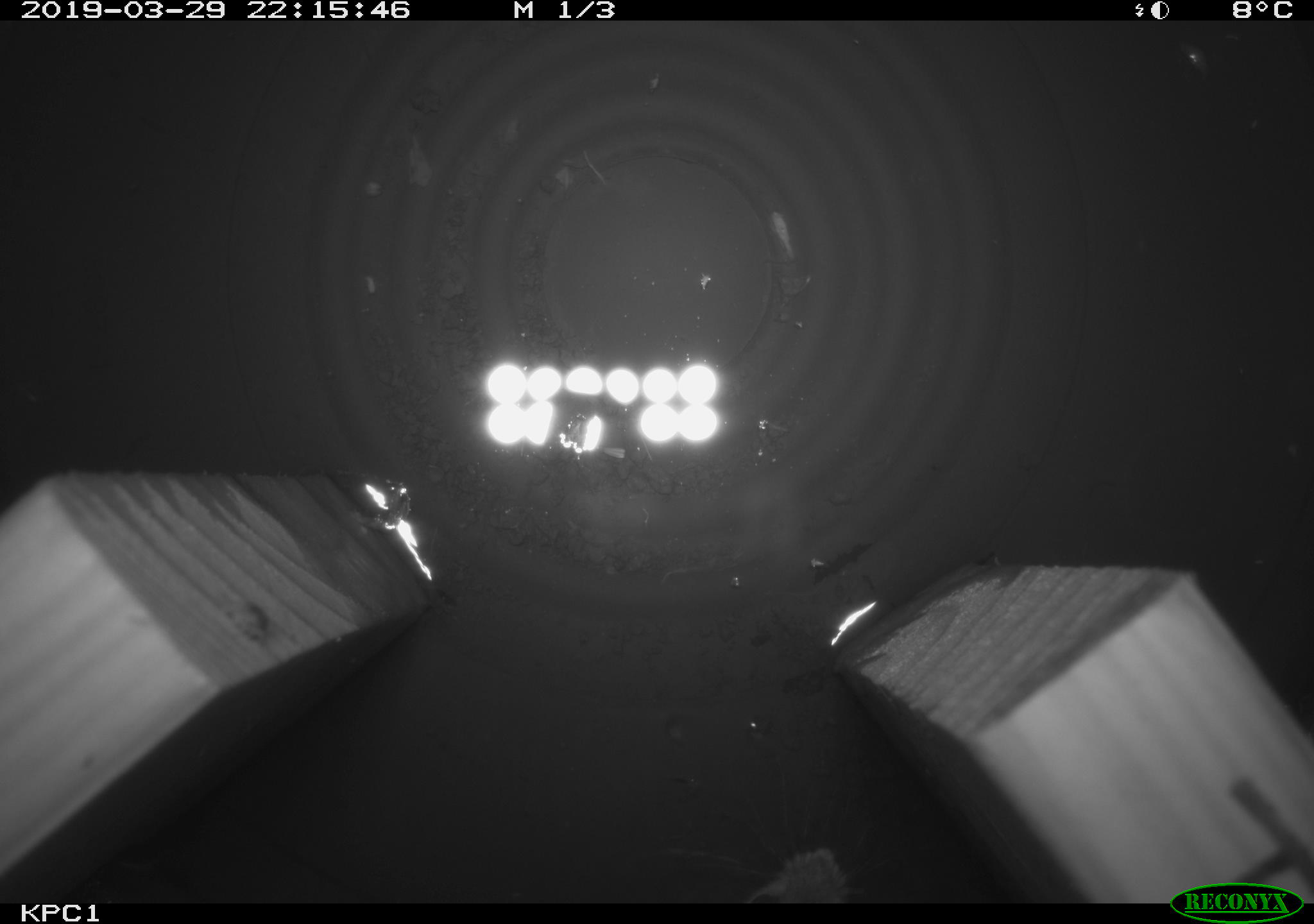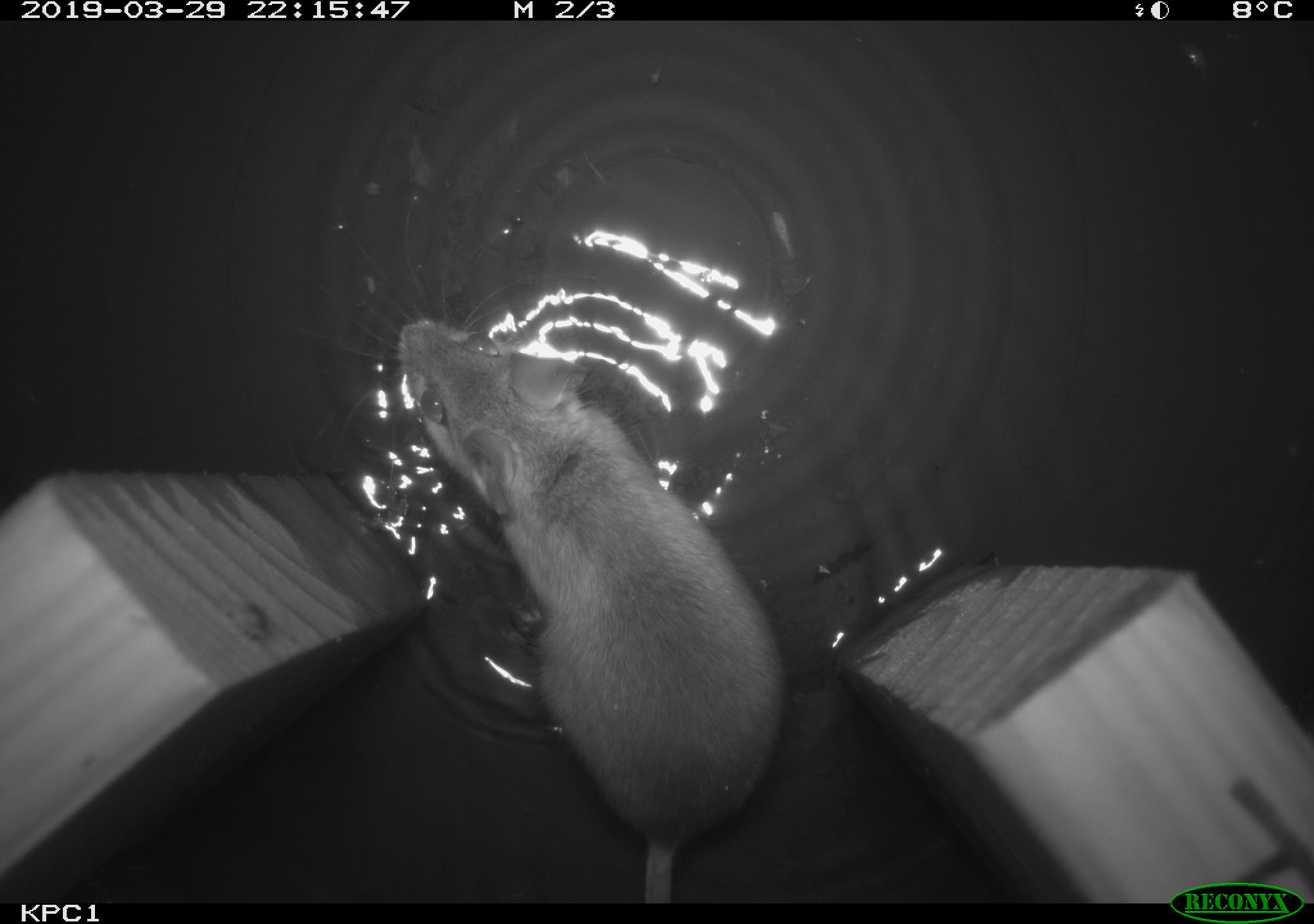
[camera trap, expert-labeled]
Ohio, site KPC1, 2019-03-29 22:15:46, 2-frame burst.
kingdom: Animalia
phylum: Chordata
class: Mammalia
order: Rodentia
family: Cricetidae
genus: Peromyscus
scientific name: Peromyscus leucopus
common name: white-footed mouse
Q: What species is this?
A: White-footed mouse (Peromyscus leucopus).